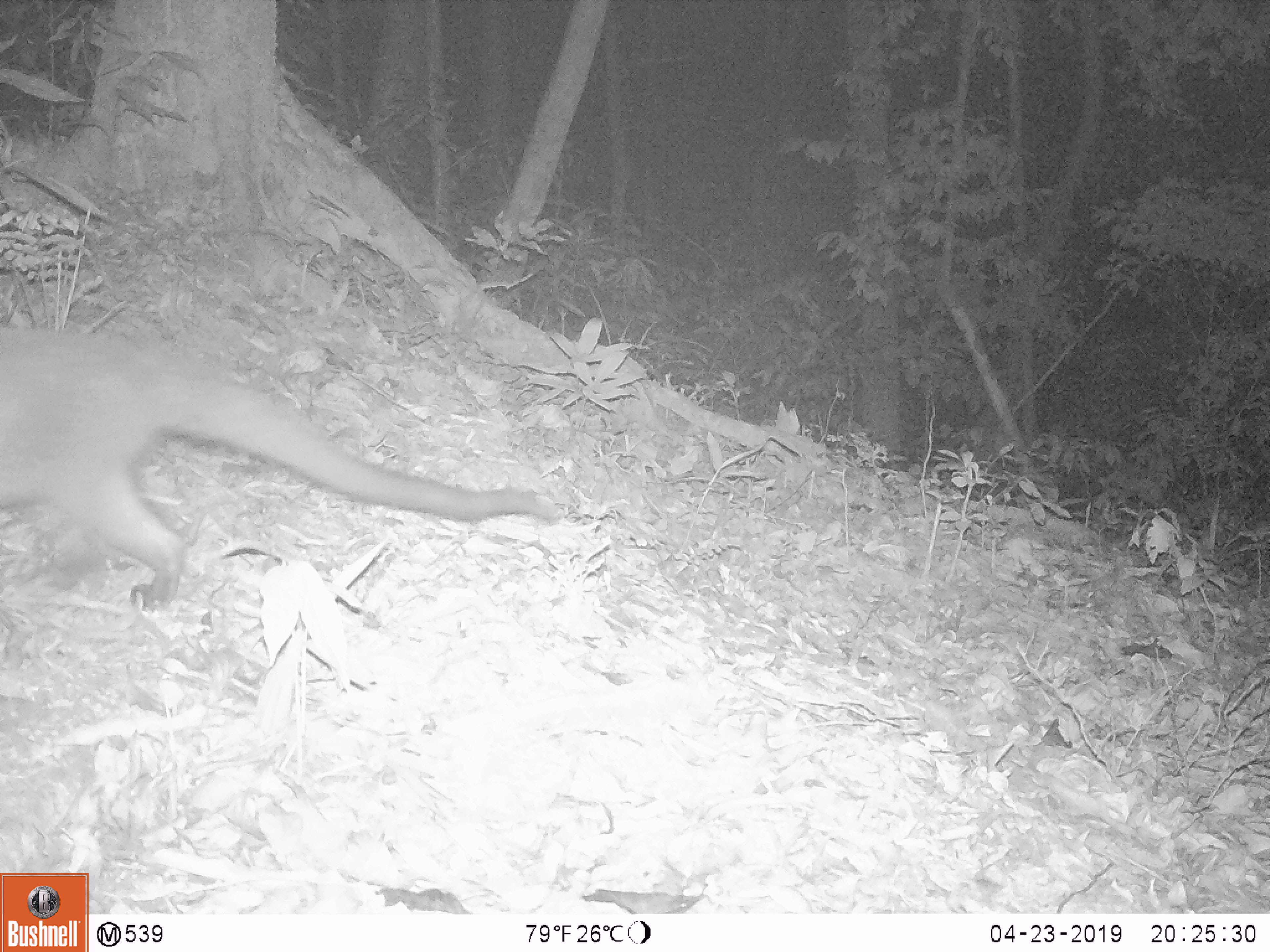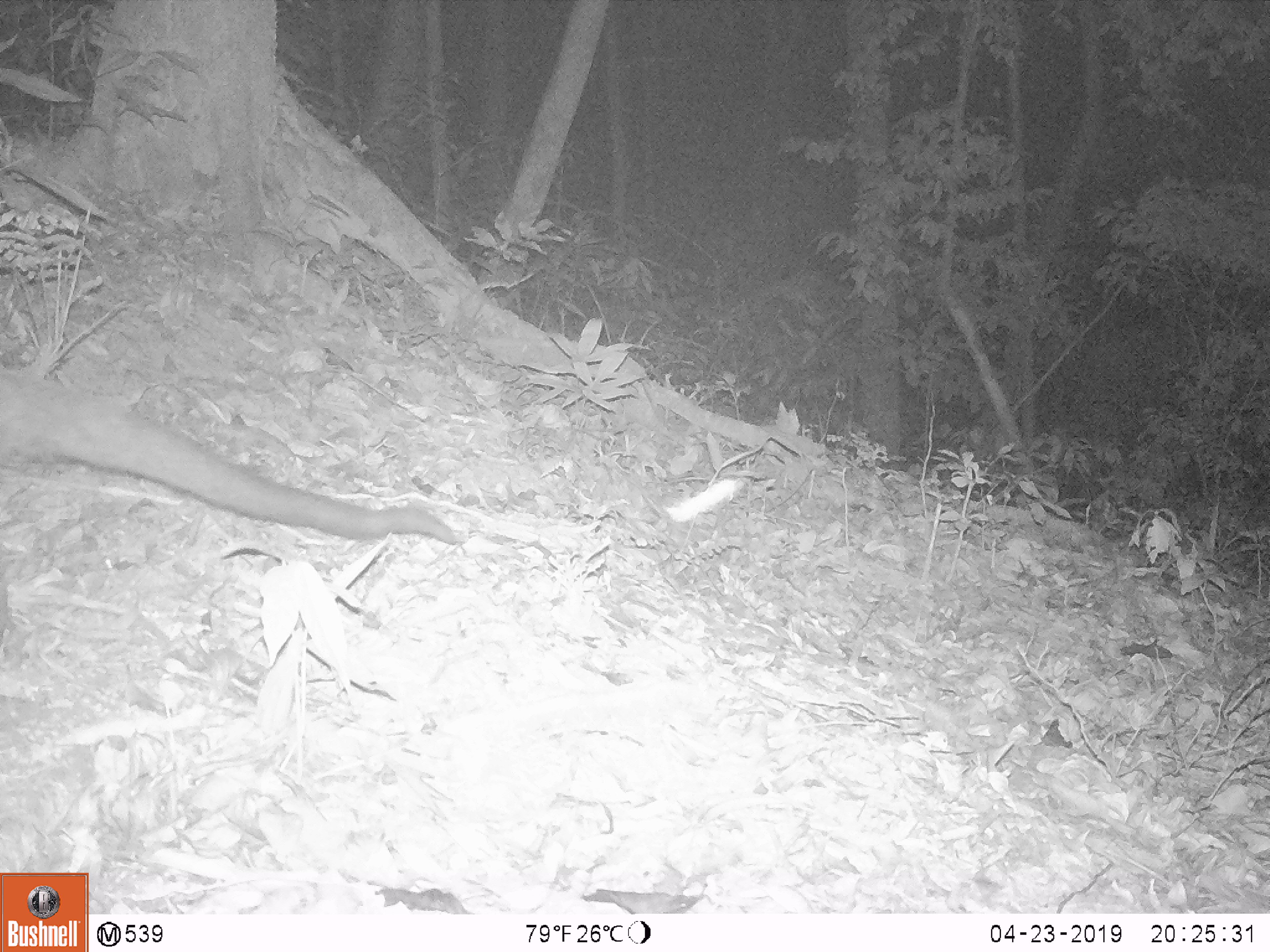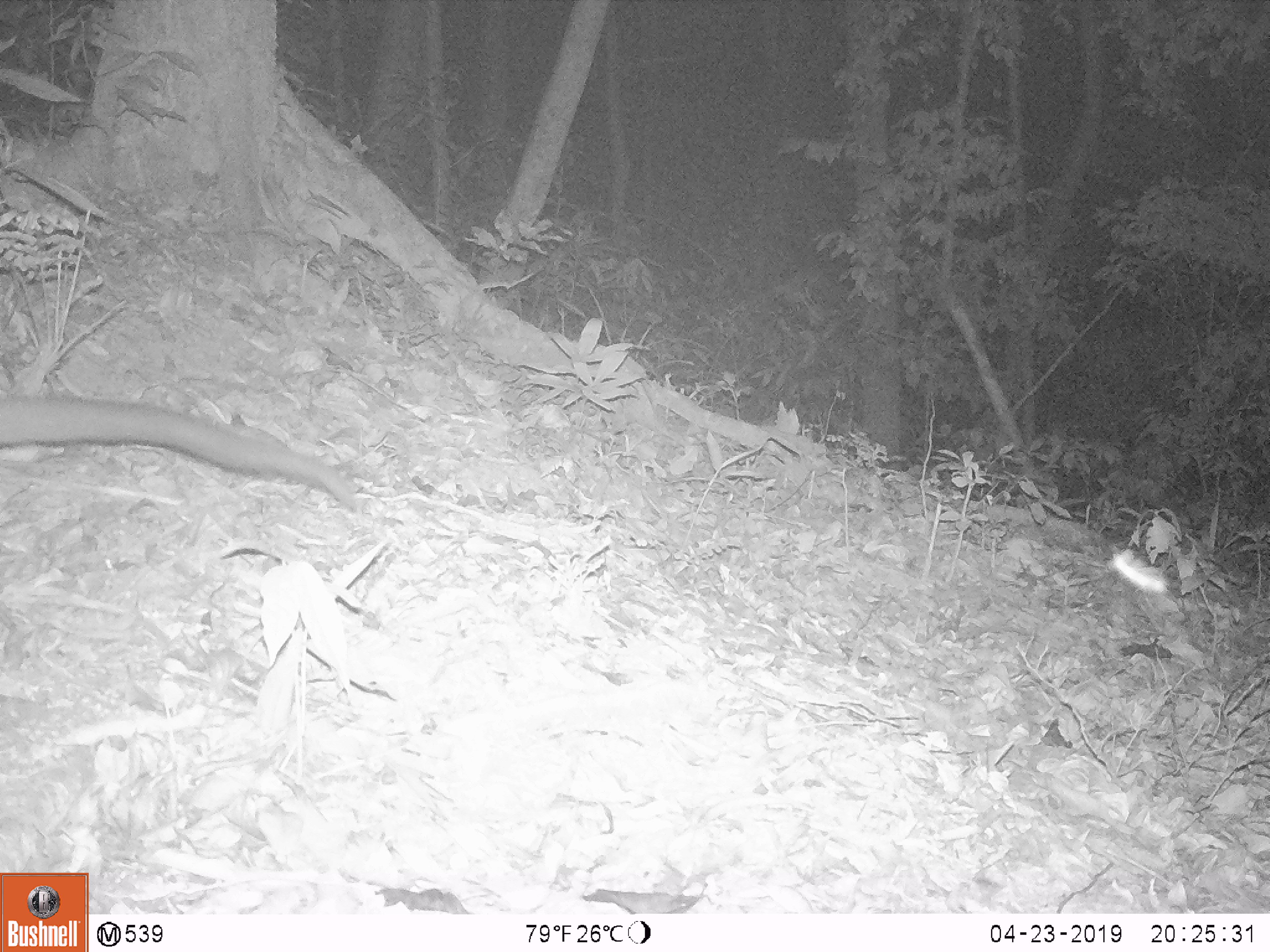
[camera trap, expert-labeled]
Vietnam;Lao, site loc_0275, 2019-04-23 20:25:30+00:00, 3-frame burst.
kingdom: Animalia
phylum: Chordata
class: Mammalia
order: Carnivora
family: Viverridae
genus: Paguma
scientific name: Paguma larvata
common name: masked palm civet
Masked palm civet (Paguma larvata). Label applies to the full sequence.